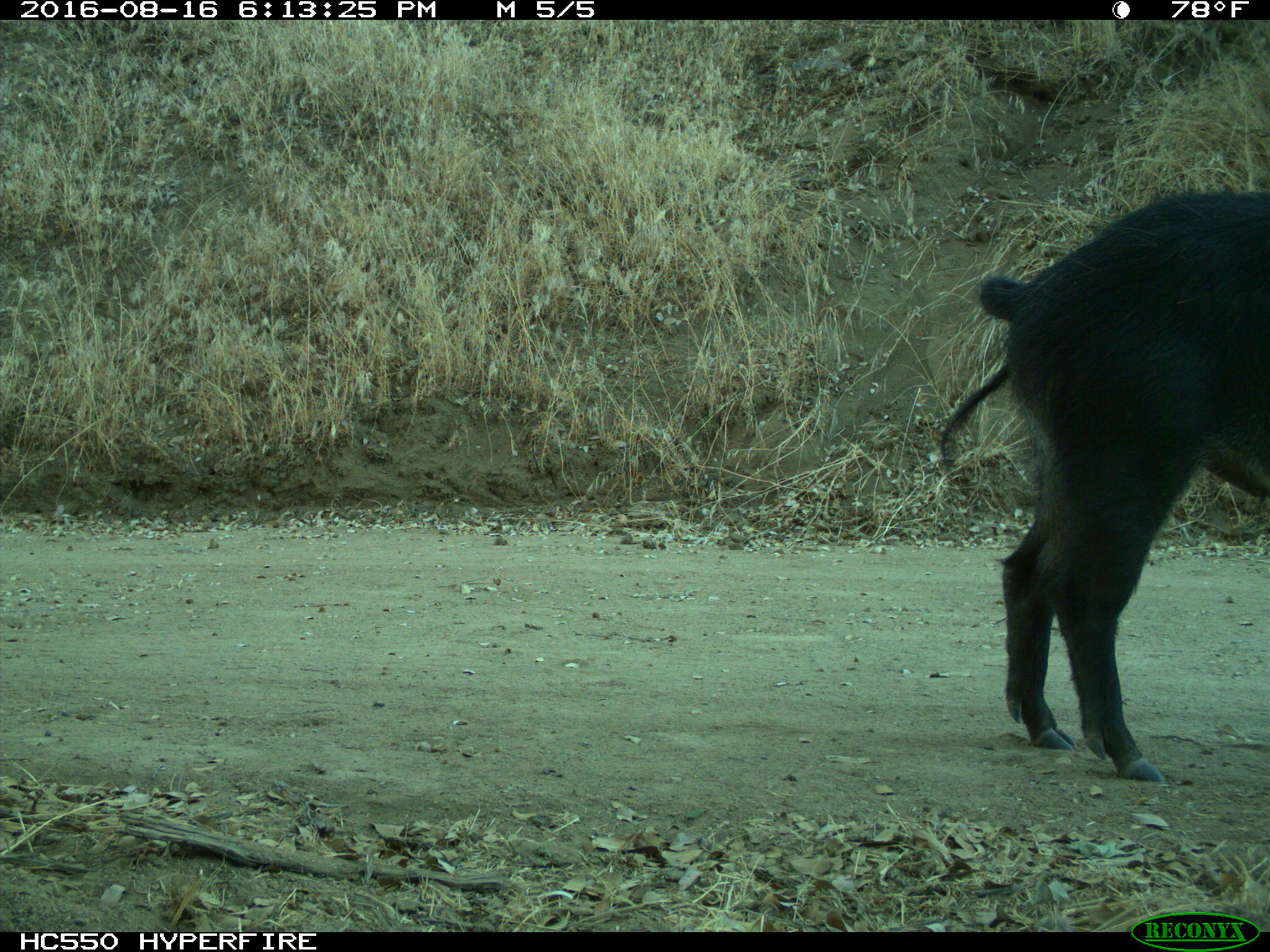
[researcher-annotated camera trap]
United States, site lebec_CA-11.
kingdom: Animalia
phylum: Chordata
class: Mammalia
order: Artiodactyla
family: Suidae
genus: Sus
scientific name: Sus scrofa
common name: wild boar